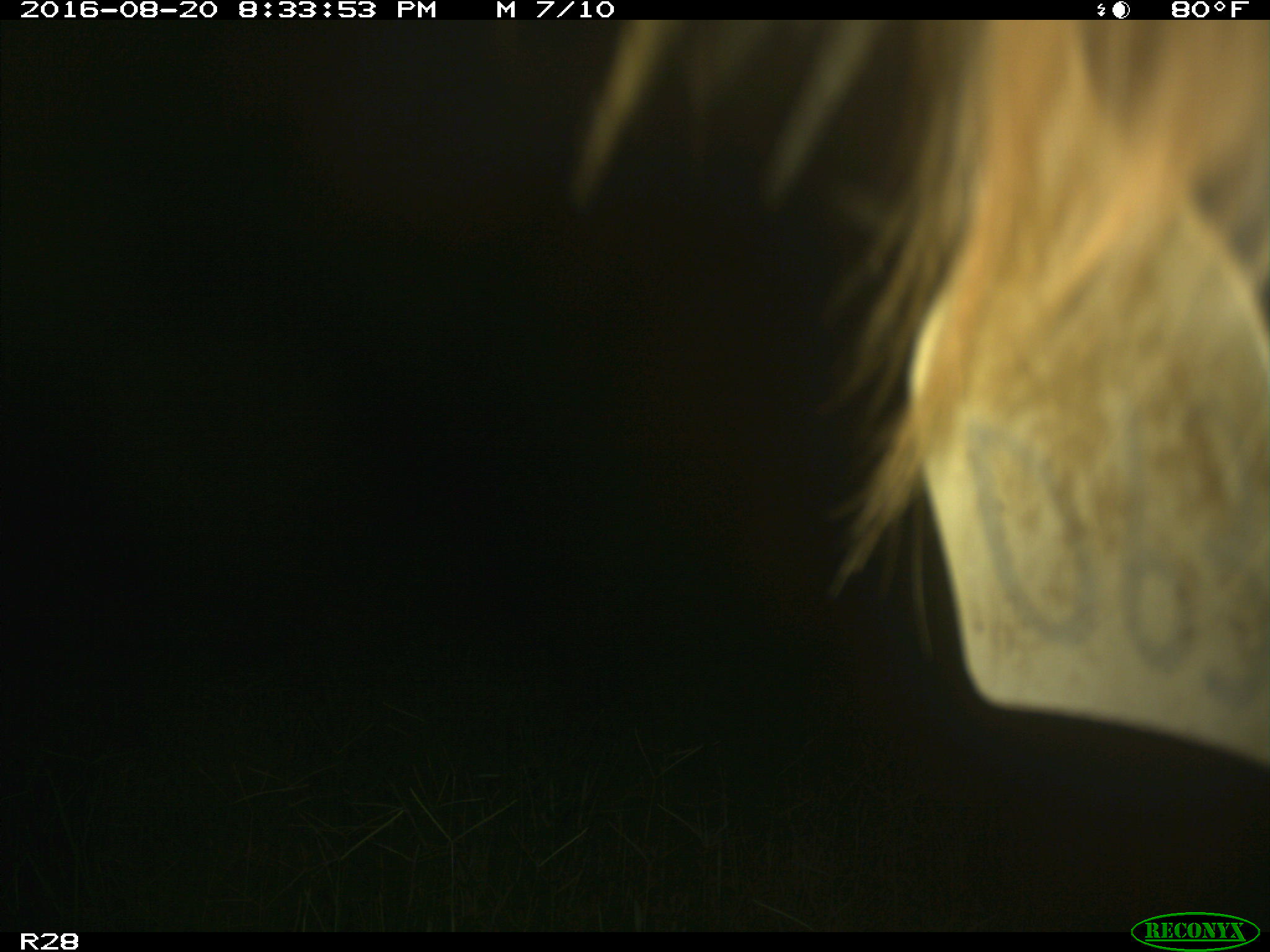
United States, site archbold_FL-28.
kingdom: Animalia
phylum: Chordata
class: Mammalia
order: Artiodactyla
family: Bovidae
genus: Bos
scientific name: Bos taurus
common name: domestic cow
Bos taurus (domestic cow).